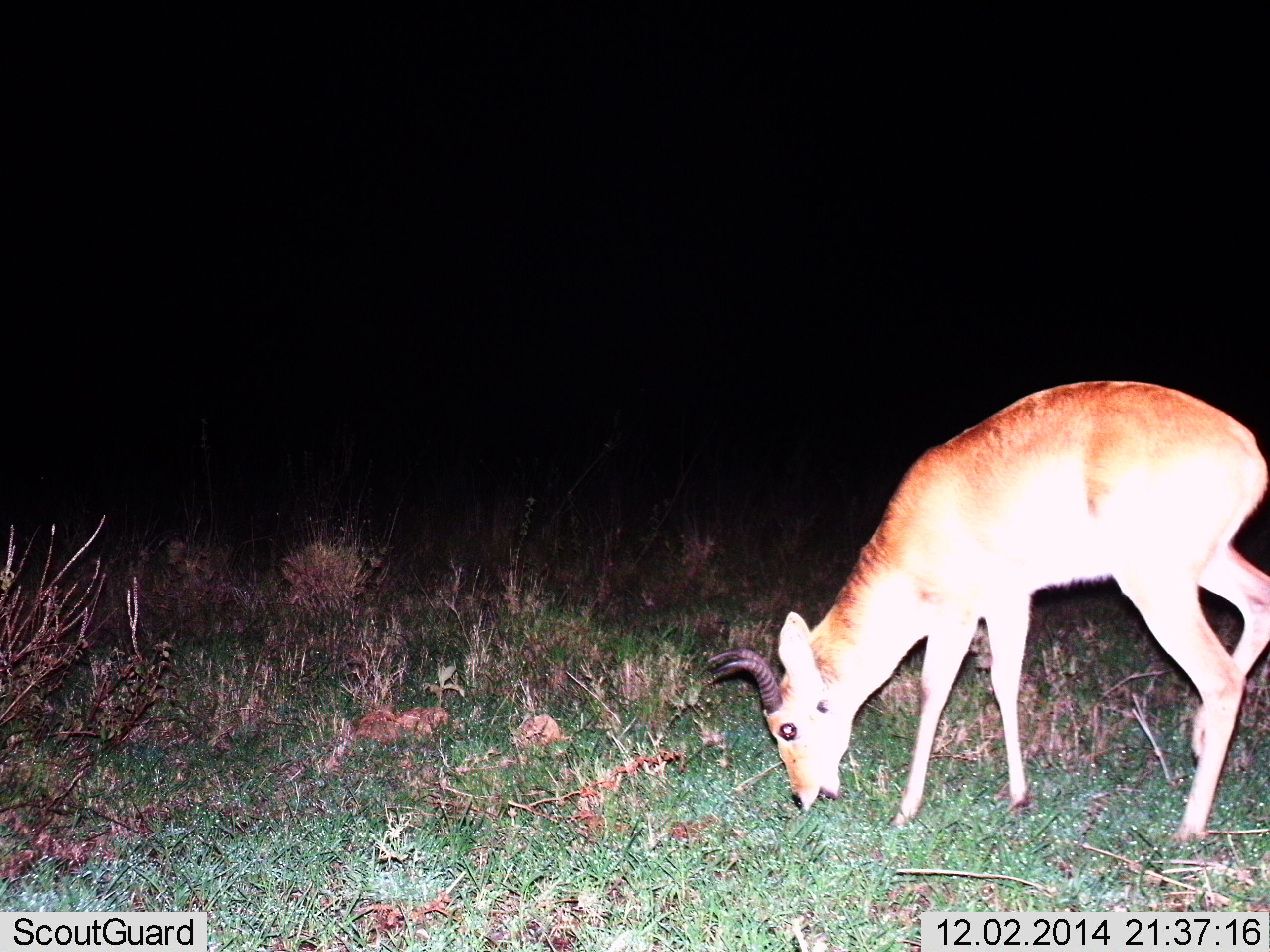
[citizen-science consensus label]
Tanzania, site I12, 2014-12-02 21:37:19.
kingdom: Animalia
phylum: Chordata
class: Mammalia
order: Artiodactyla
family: Bovidae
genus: Redunca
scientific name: Redunca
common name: reedbuck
Reedbuck (Redunca), count 1. Behavior (volunteer vote fractions): standing 10%, resting 0%, moving 20%, interacting 0%. Young present (vote fraction): 0%. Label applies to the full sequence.